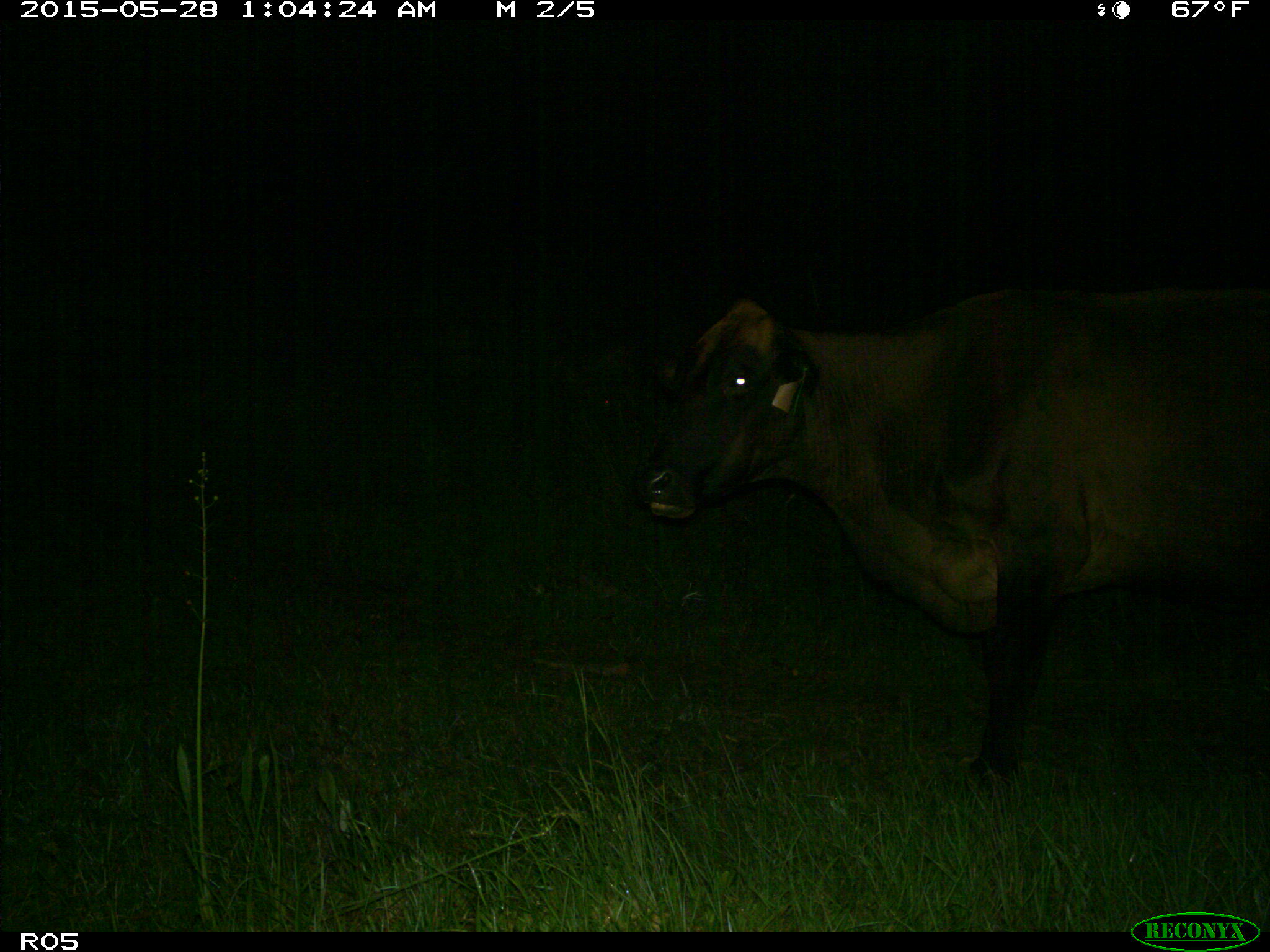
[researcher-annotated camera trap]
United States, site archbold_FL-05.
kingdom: Animalia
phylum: Chordata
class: Mammalia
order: Artiodactyla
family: Bovidae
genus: Bos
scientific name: Bos taurus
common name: domestic cow